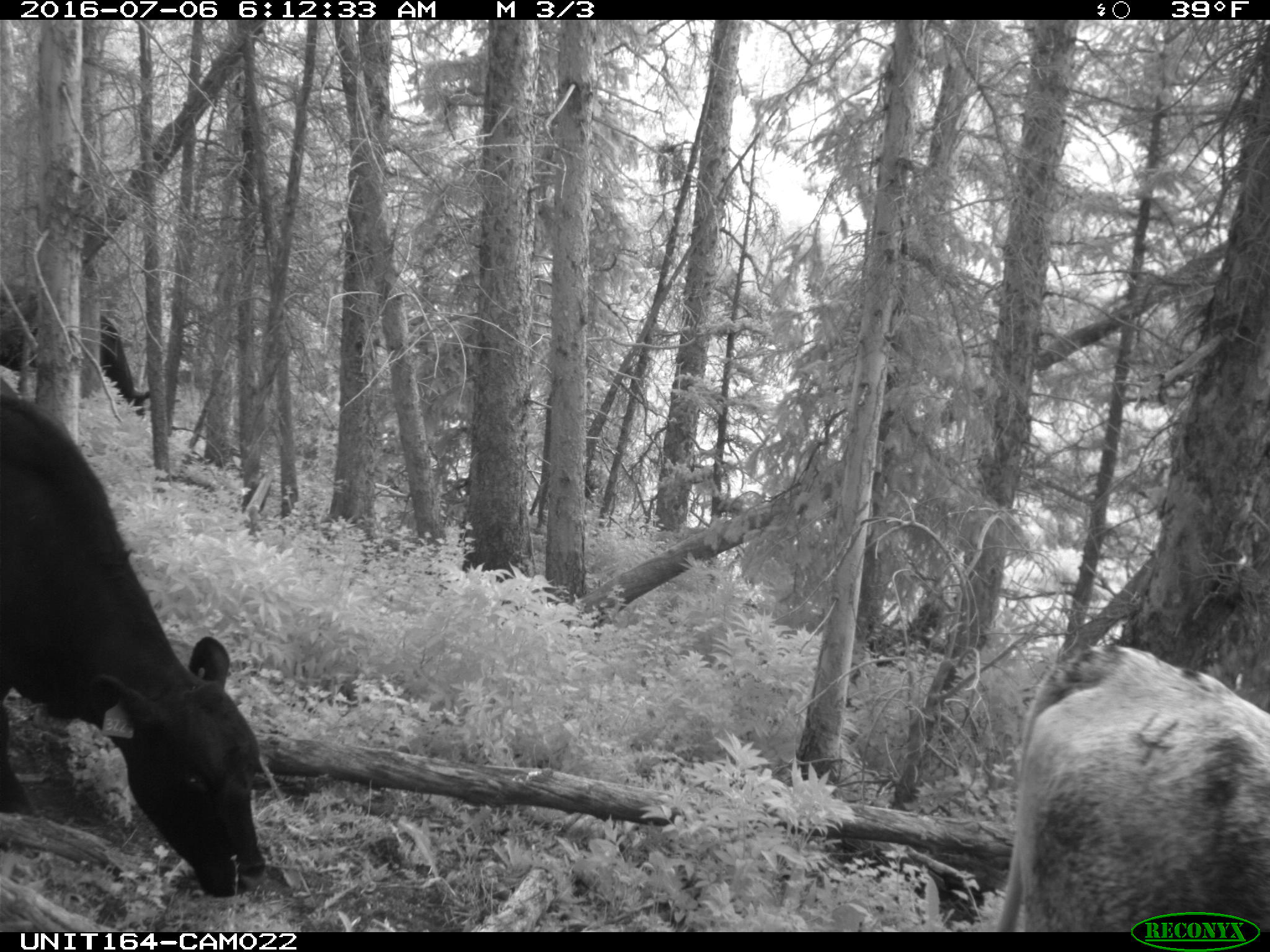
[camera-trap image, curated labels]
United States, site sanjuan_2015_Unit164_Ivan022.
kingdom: Animalia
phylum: Chordata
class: Mammalia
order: Artiodactyla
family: Bovidae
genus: Bos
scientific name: Bos taurus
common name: domestic cow